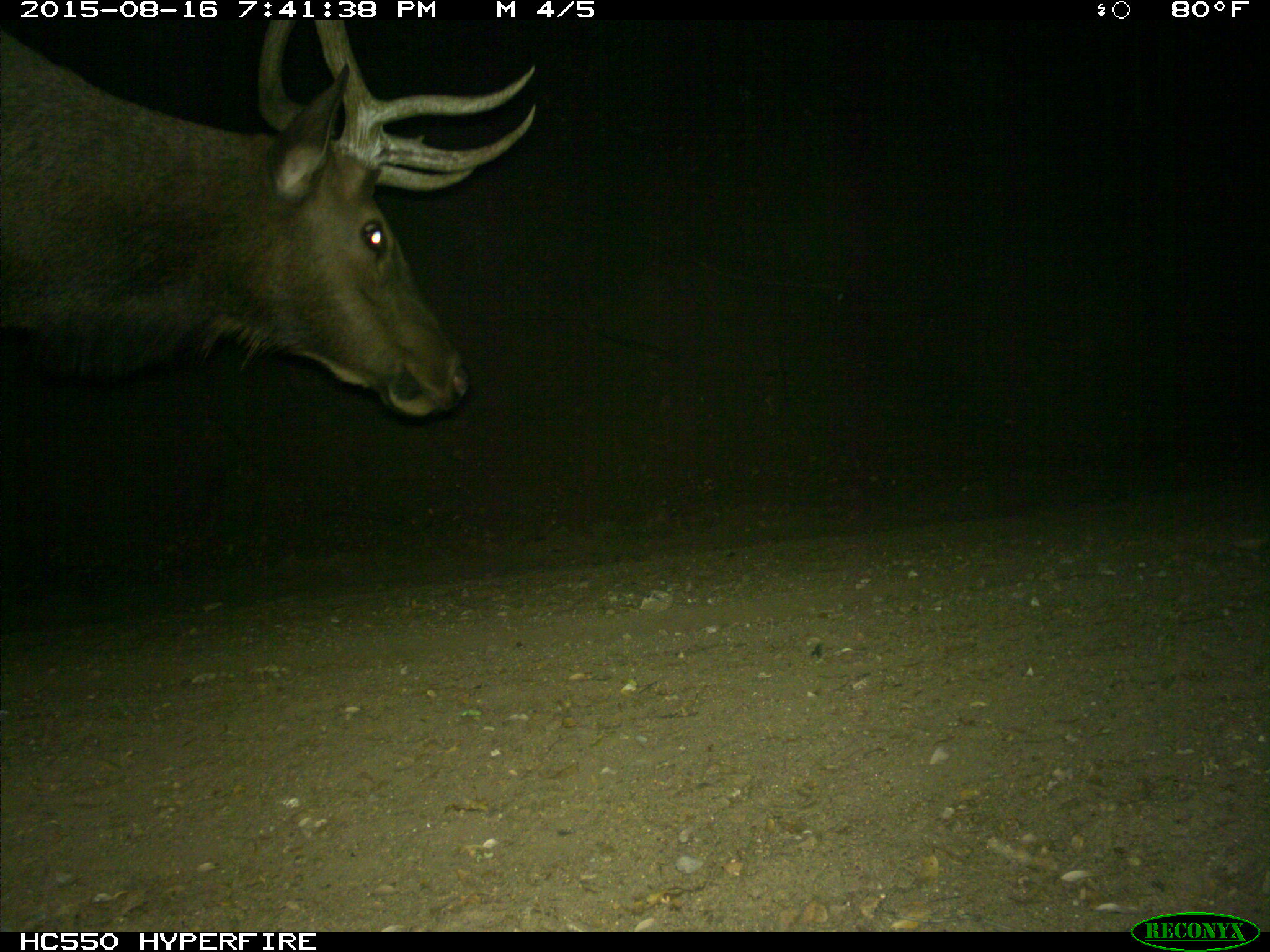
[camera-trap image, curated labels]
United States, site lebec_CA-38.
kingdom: Animalia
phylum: Chordata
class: Mammalia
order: Artiodactyla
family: Cervidae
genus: Cervus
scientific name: Cervus canadensis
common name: elk